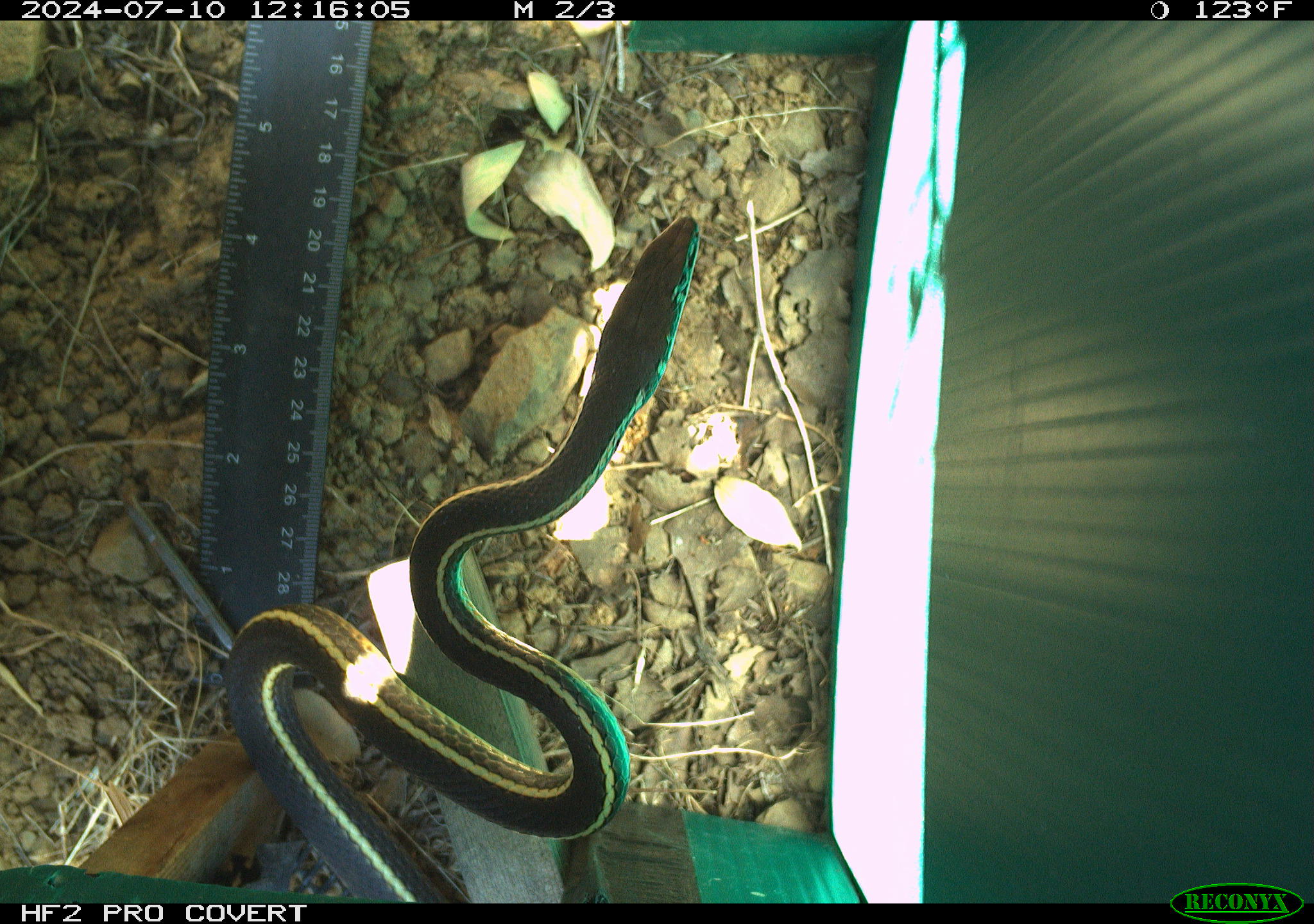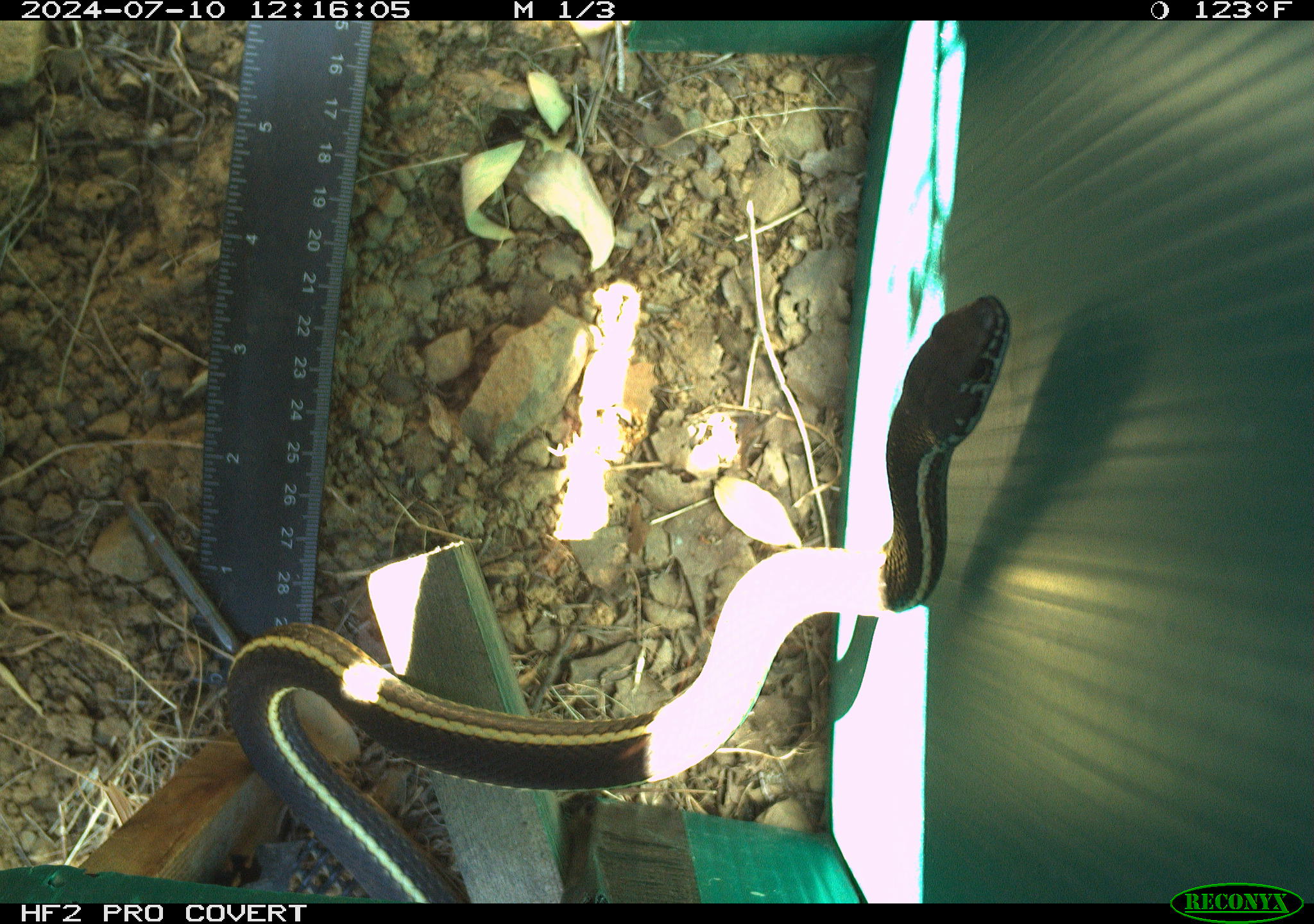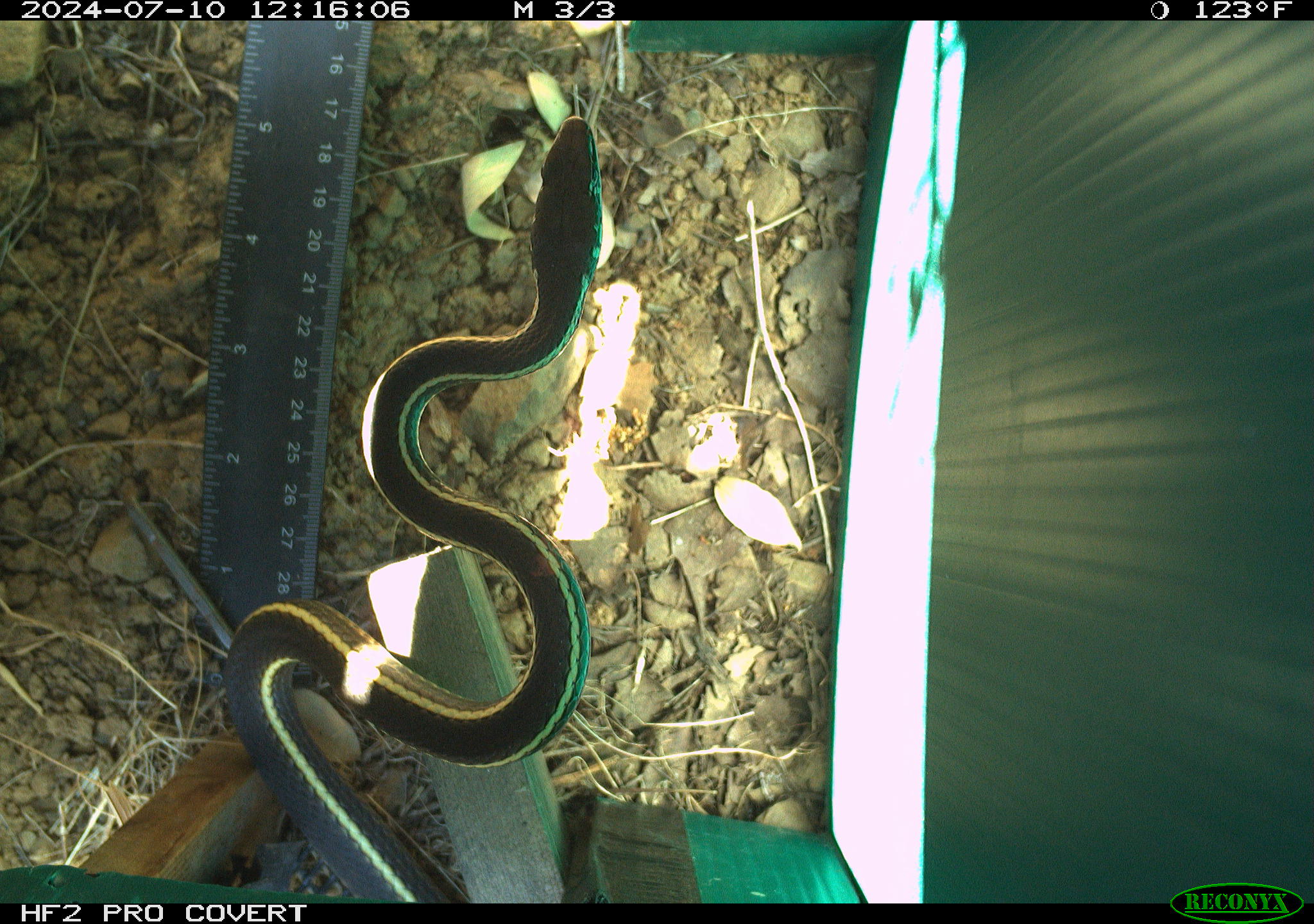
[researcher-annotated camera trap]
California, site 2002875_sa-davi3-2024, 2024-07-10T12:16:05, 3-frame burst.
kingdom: Animalia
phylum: Chordata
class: Reptilia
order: Squamata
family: Colubridae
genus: Masticophis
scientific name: Masticophis lateralis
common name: striped racer